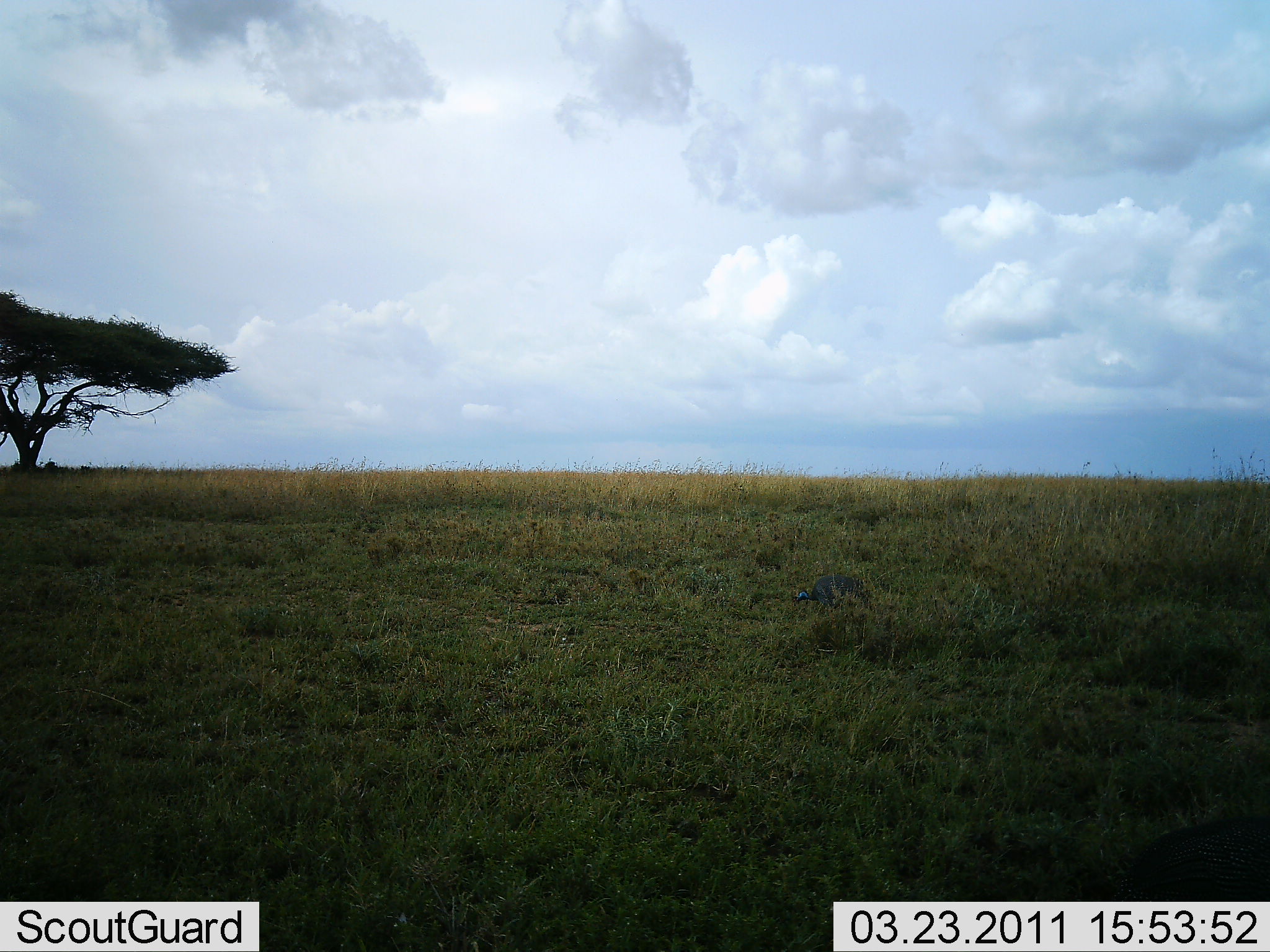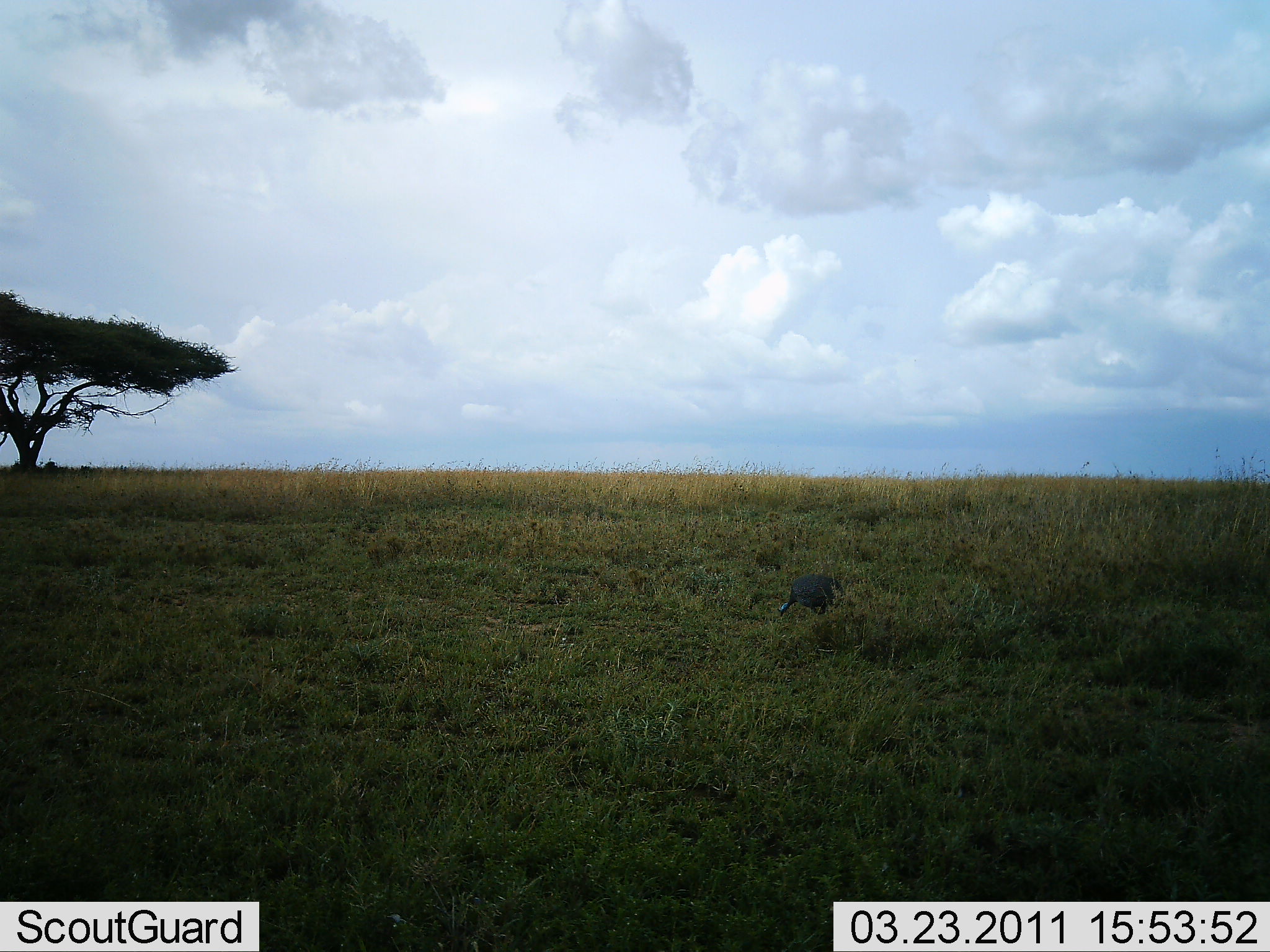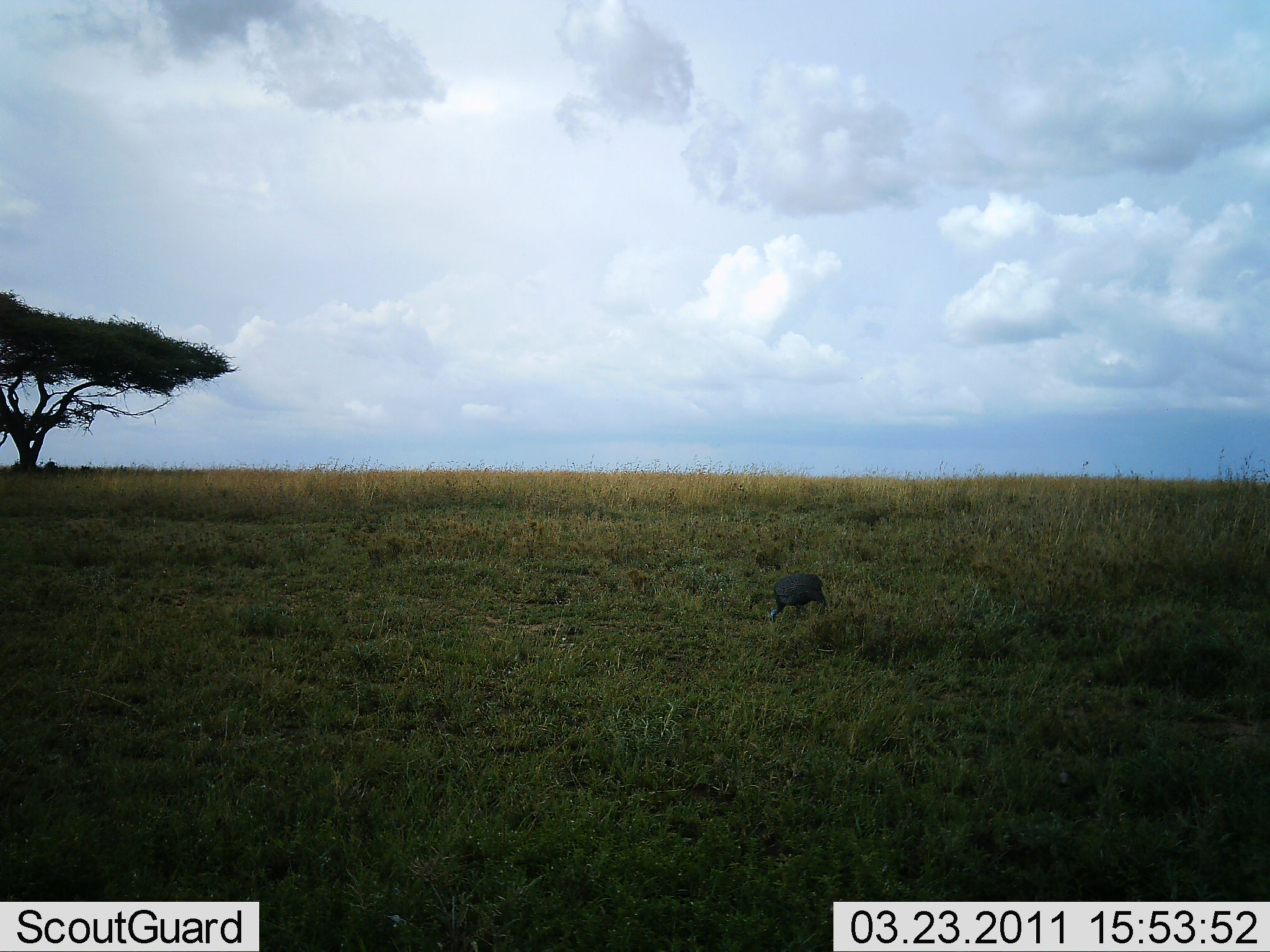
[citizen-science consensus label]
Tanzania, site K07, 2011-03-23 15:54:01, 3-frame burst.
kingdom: Animalia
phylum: Chordata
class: Aves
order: Galliformes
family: Numididae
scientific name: Numididae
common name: guinea fowl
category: guineafowl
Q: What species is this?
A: Guineafowl (guinea fowl) (Numididae).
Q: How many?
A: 1.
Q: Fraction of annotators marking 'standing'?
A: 8%.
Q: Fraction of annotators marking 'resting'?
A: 0%.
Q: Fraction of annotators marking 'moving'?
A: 50%.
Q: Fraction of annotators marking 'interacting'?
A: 0%.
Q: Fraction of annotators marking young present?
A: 0%.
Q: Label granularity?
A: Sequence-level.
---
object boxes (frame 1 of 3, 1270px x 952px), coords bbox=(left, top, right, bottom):
animal: bbox=(792, 574, 874, 613)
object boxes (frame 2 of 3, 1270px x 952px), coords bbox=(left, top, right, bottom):
animal: bbox=(777, 574, 845, 618)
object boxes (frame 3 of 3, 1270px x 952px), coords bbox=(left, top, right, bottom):
animal: bbox=(768, 574, 827, 627)